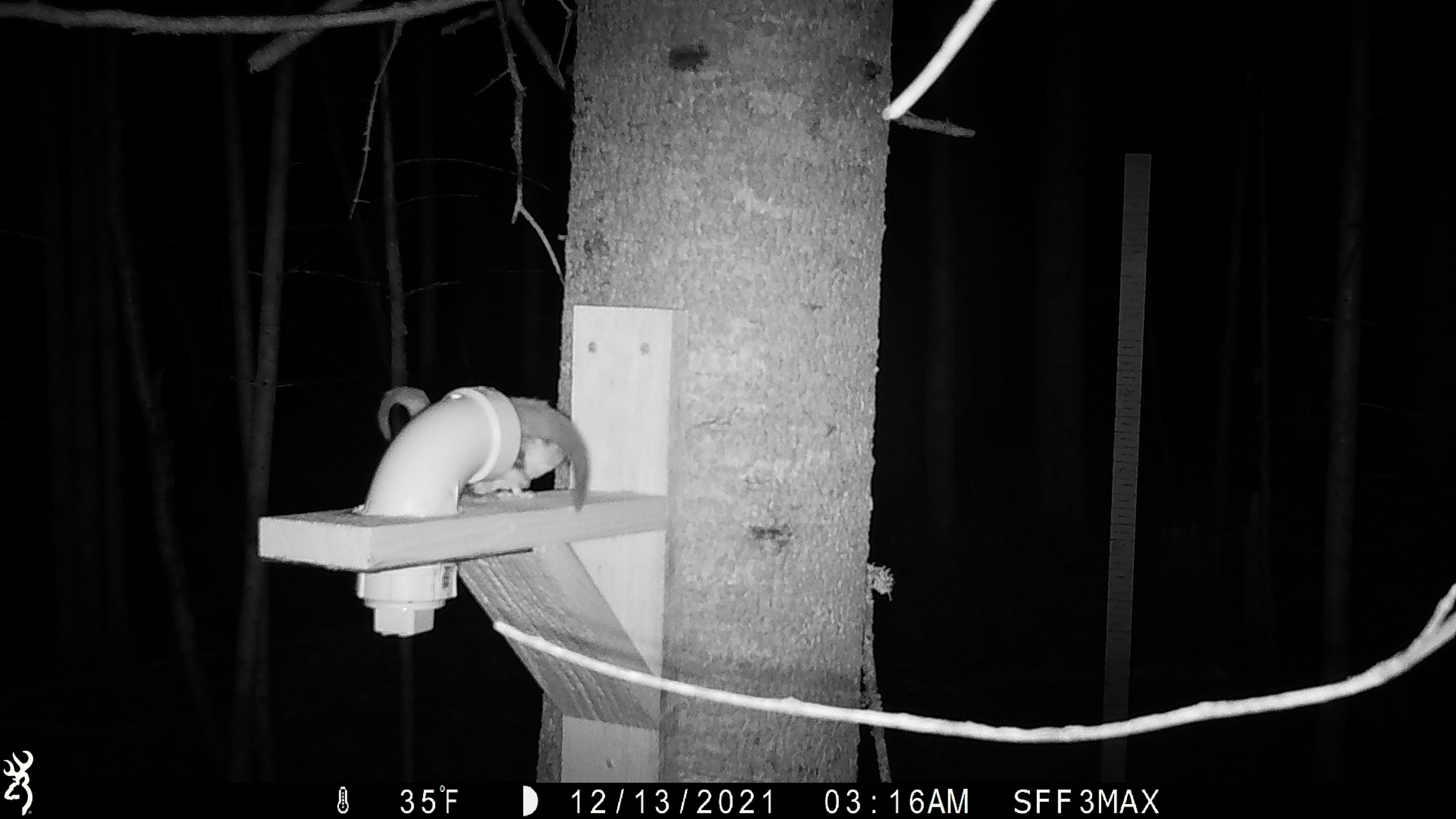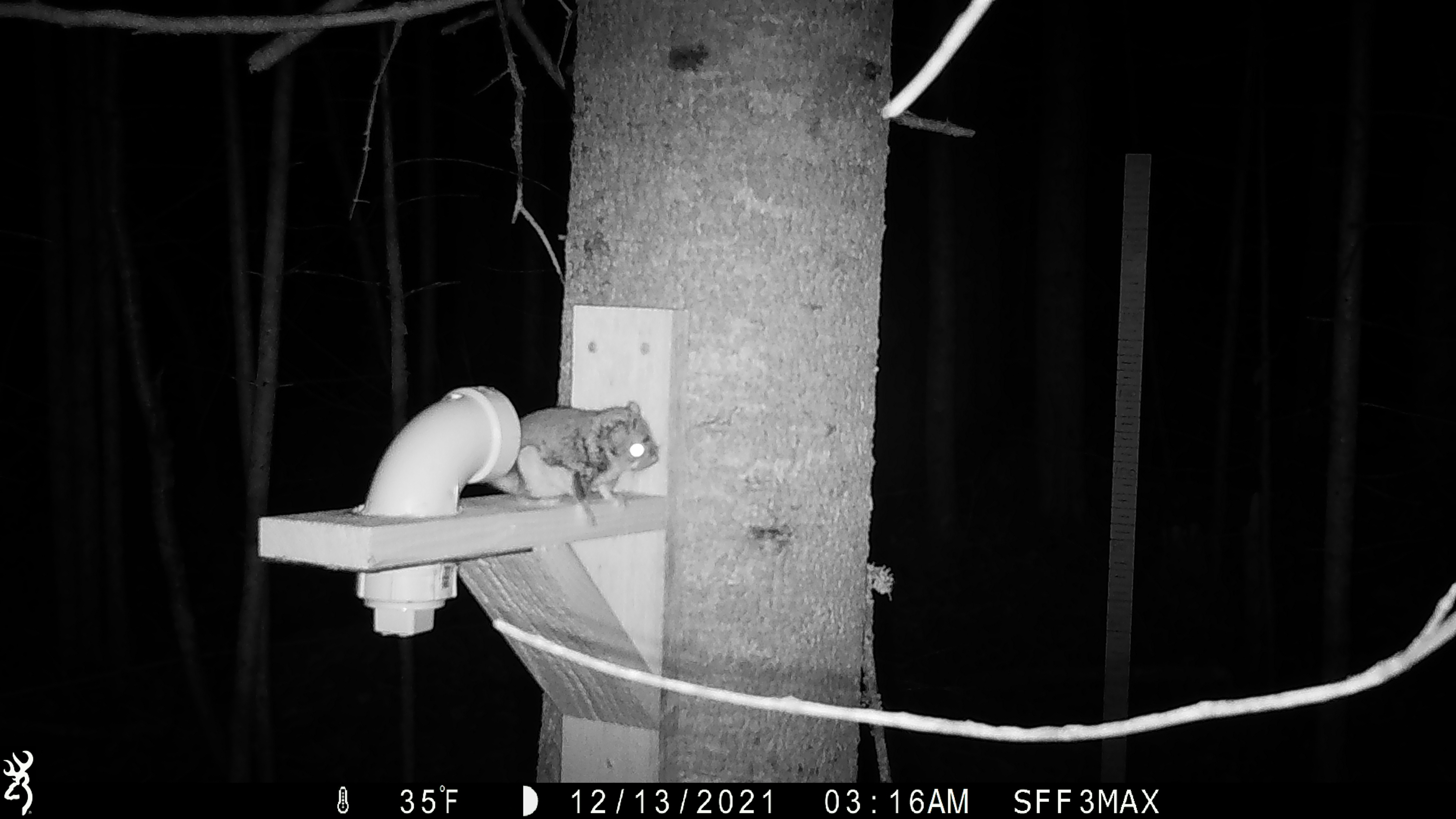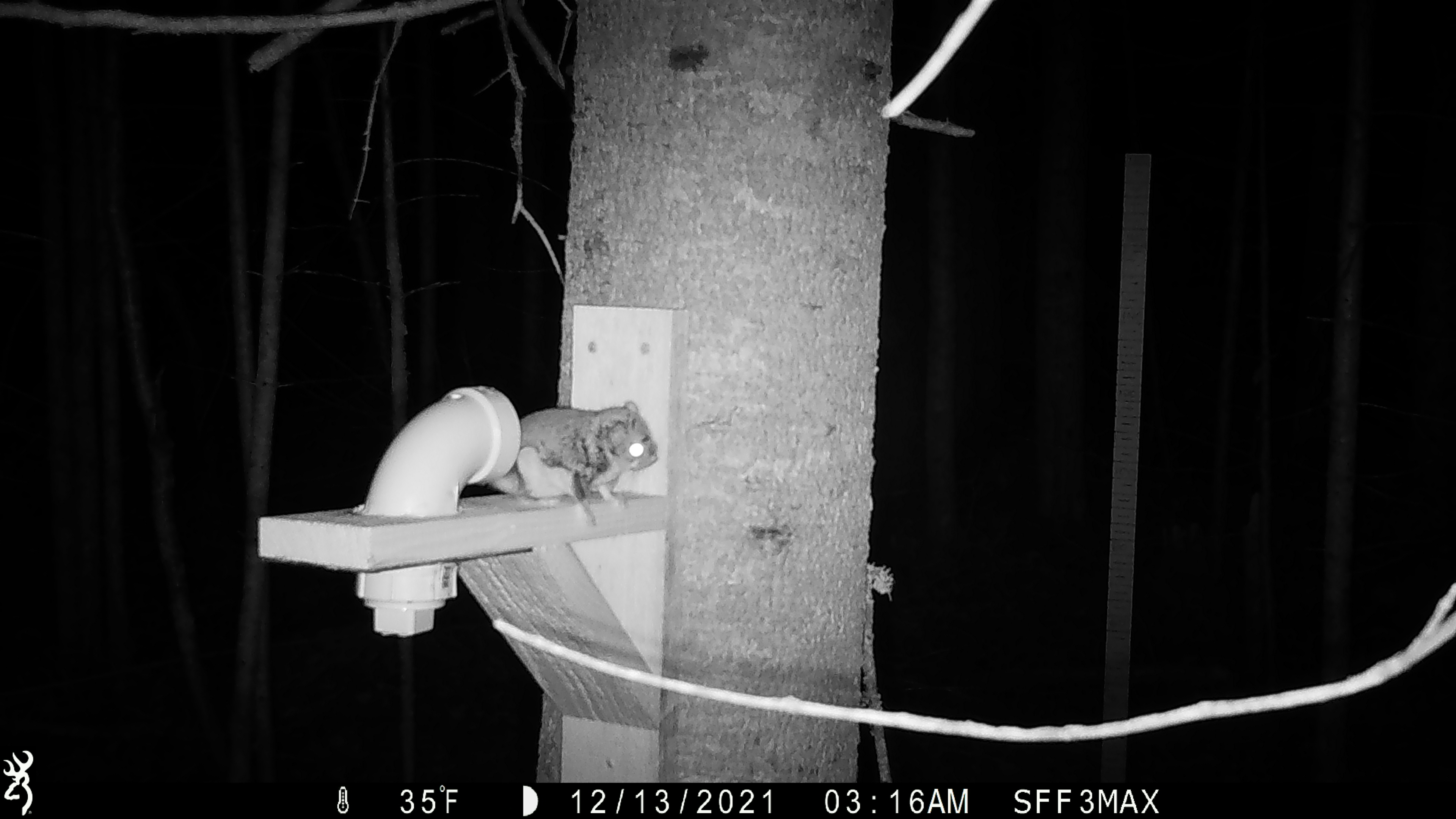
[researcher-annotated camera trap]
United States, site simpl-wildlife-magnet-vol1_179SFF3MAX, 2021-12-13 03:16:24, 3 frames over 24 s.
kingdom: Animalia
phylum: Chordata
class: Mammalia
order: Rodentia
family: Sciuridae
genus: Glaucomys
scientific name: Glaucomys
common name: flying squirrel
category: flying squirrel sp.